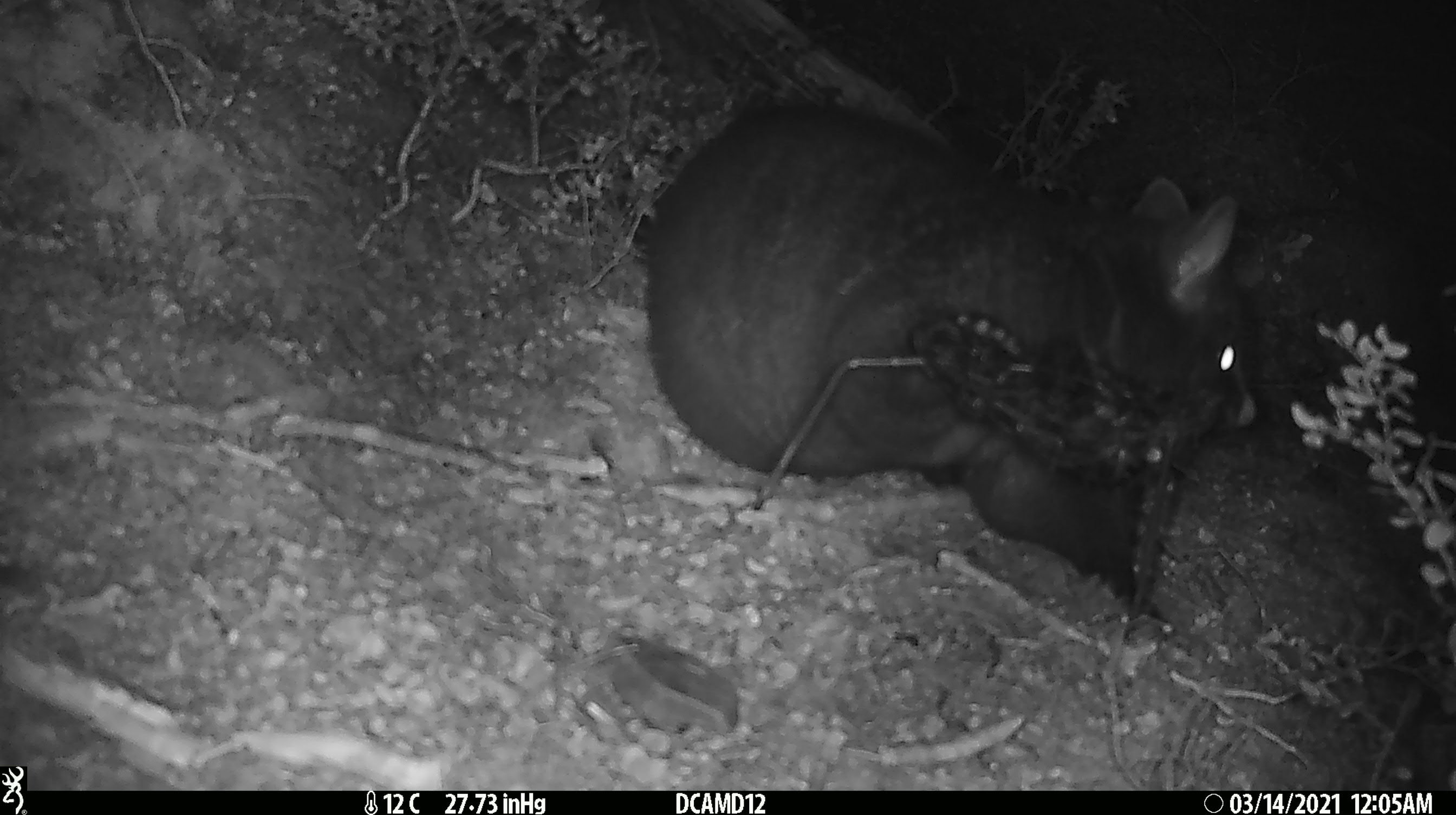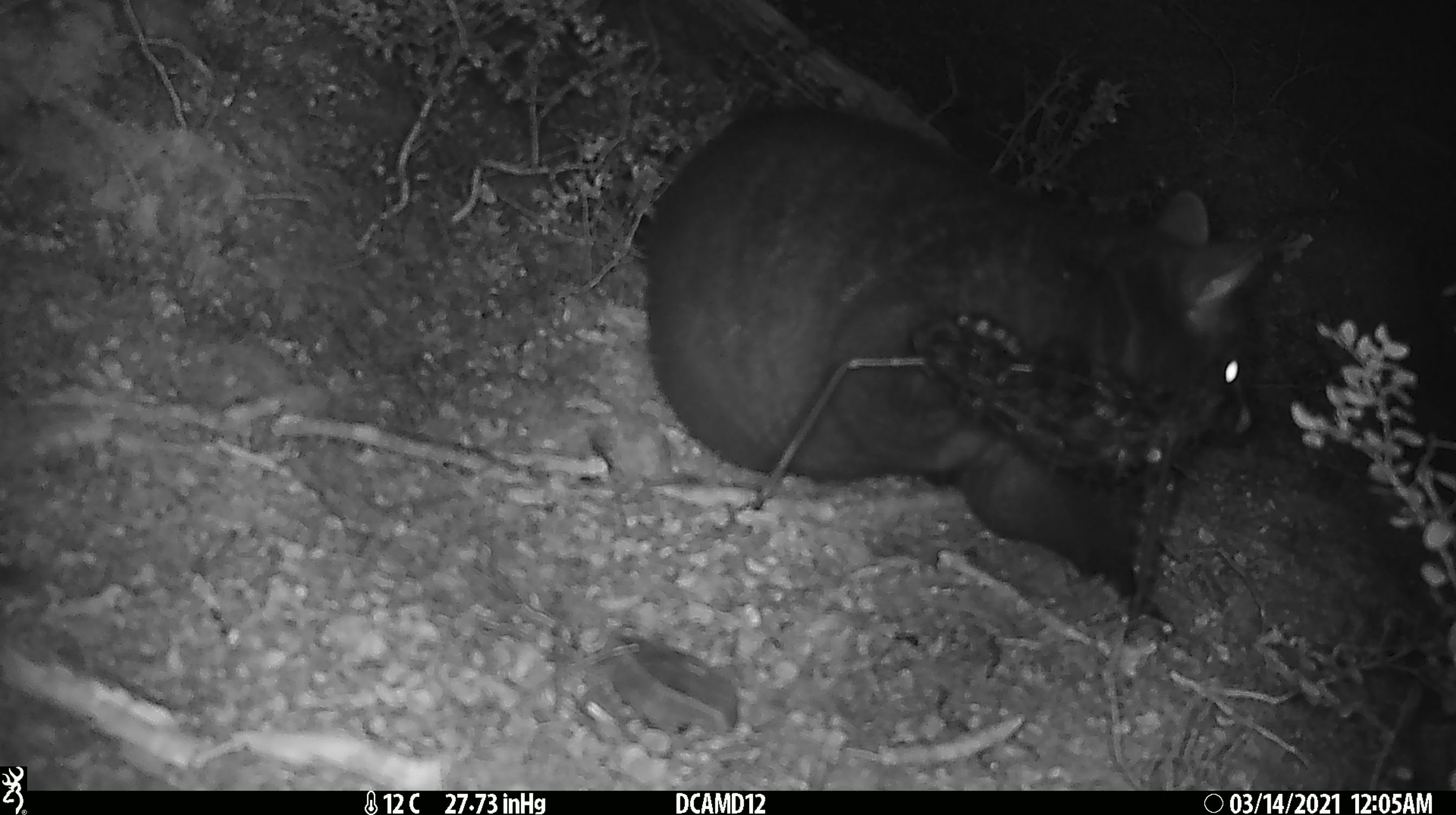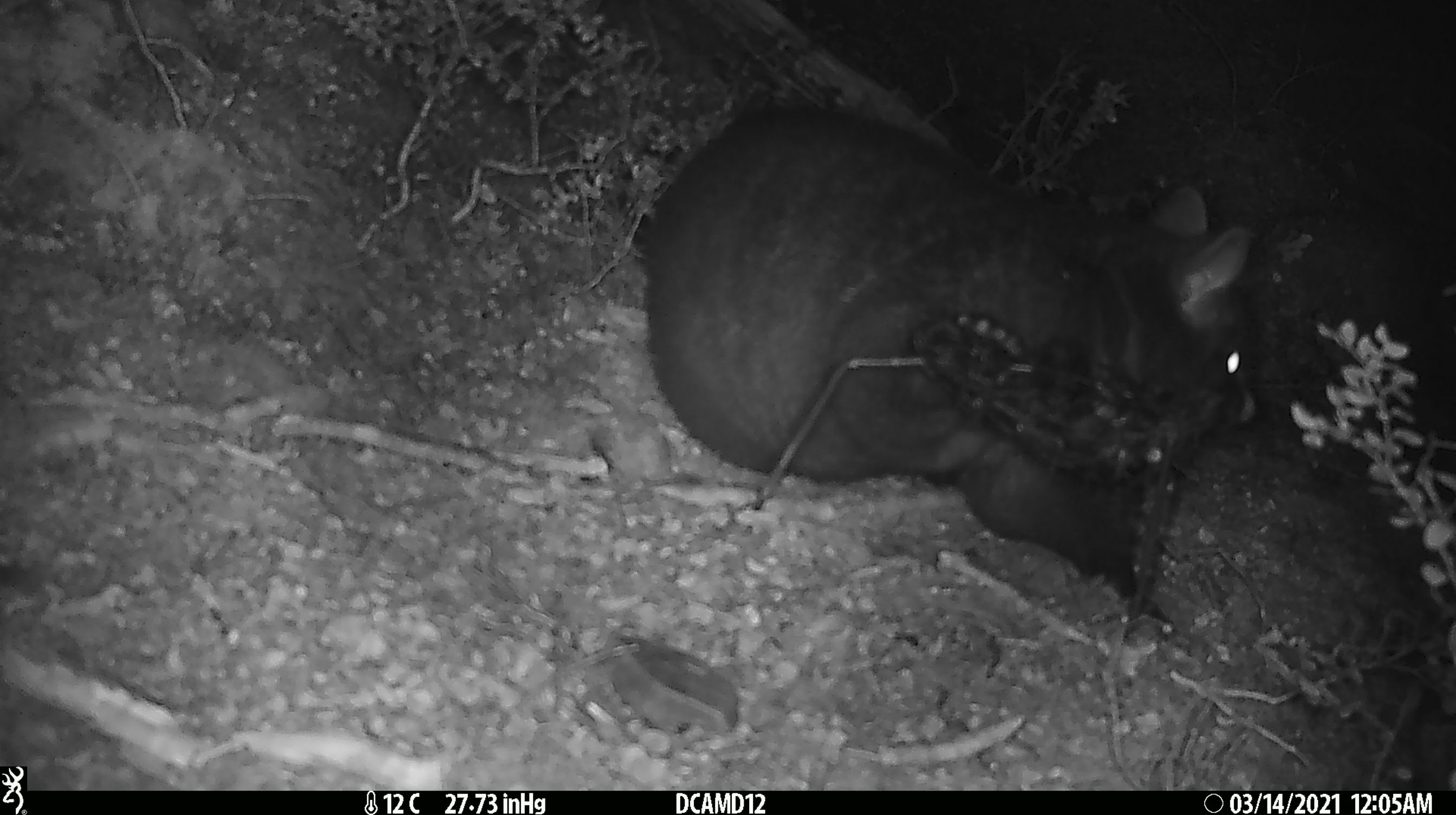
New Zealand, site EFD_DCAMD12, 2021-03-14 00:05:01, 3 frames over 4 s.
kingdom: Animalia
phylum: Chordata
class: Mammalia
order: Diprotodontia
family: Phalangeridae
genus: Trichosurus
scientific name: Trichosurus vulpecula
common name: common brushtail possum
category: possum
Possum (common brushtail possum) (Trichosurus vulpecula).